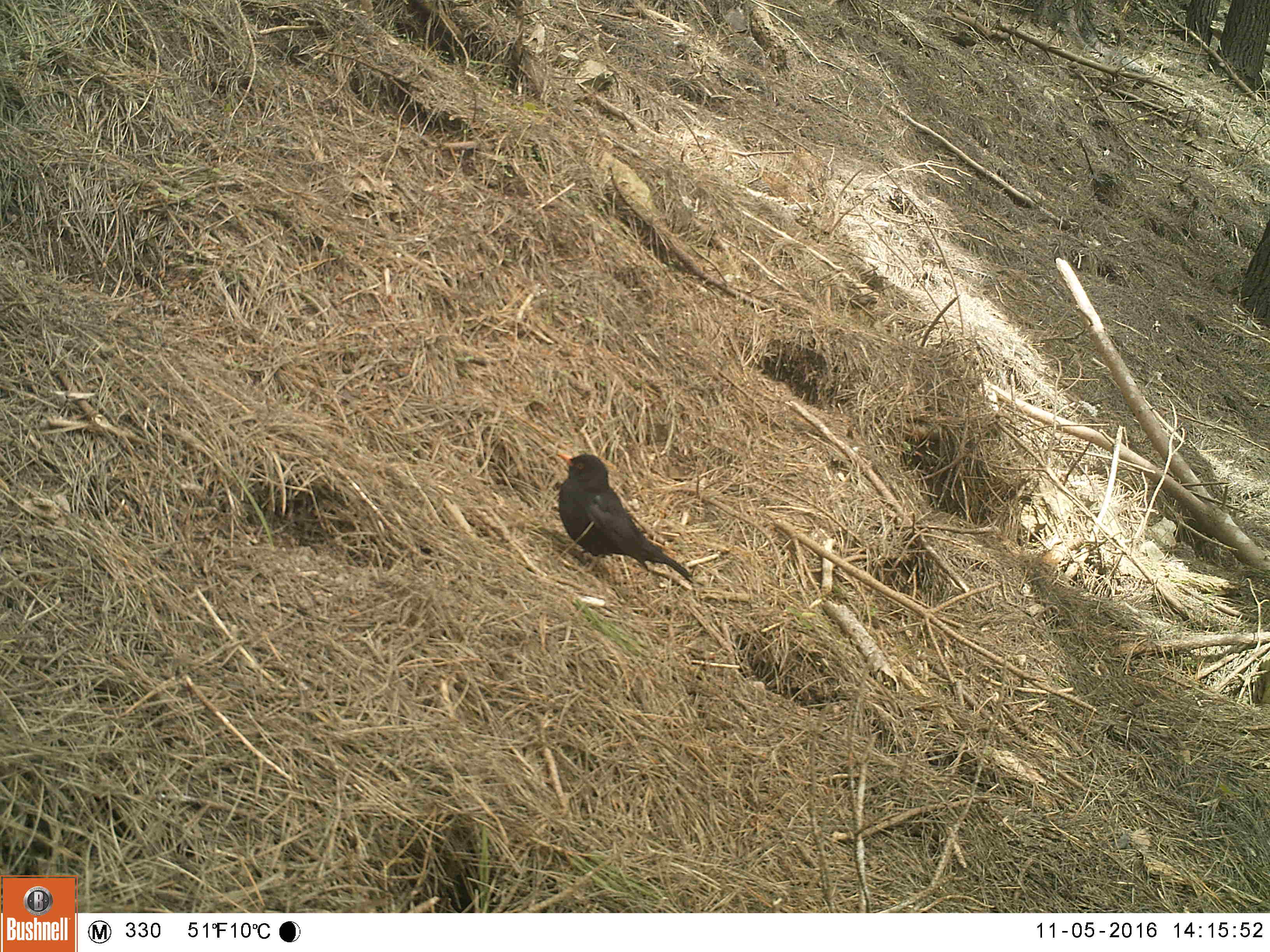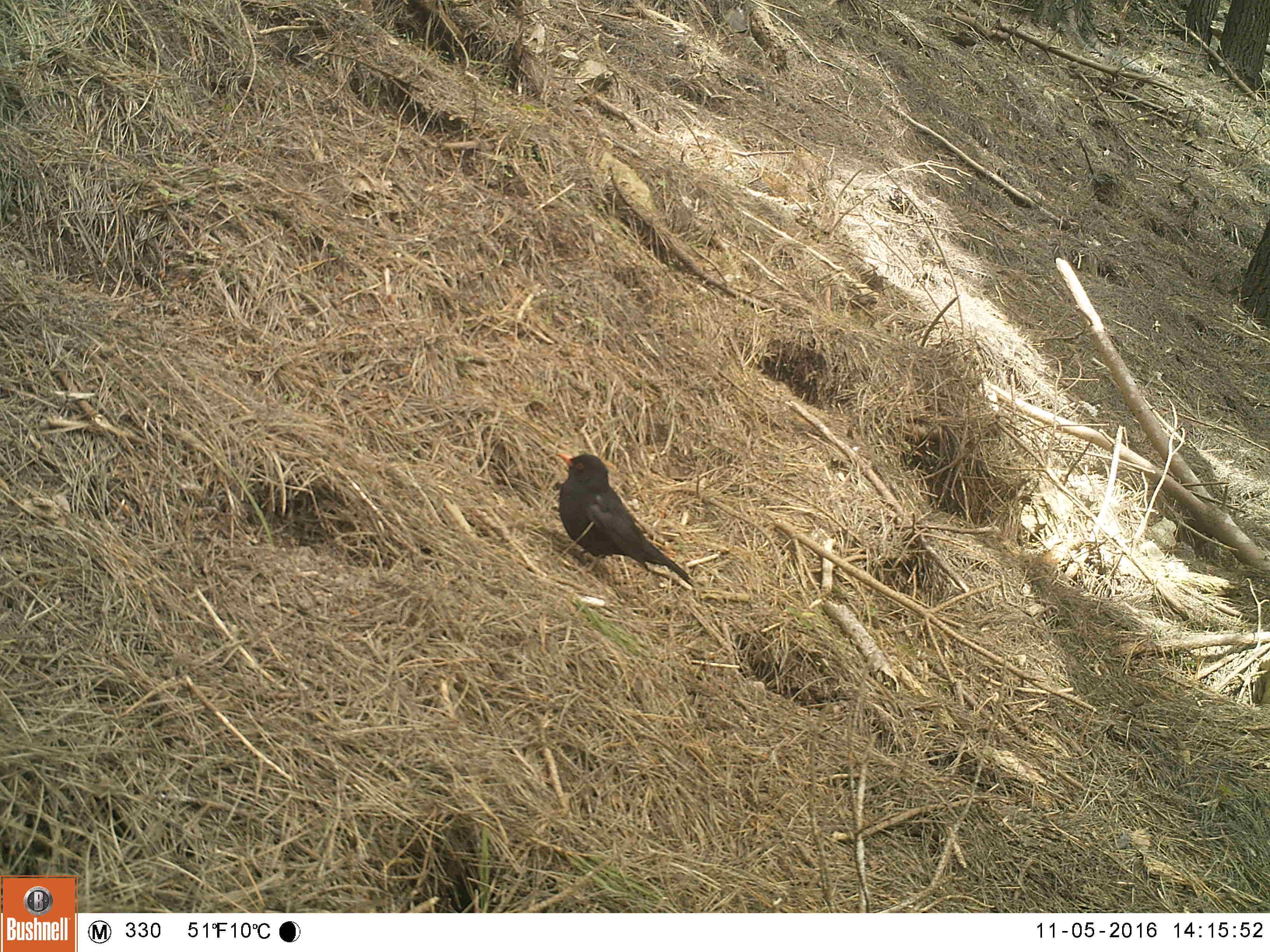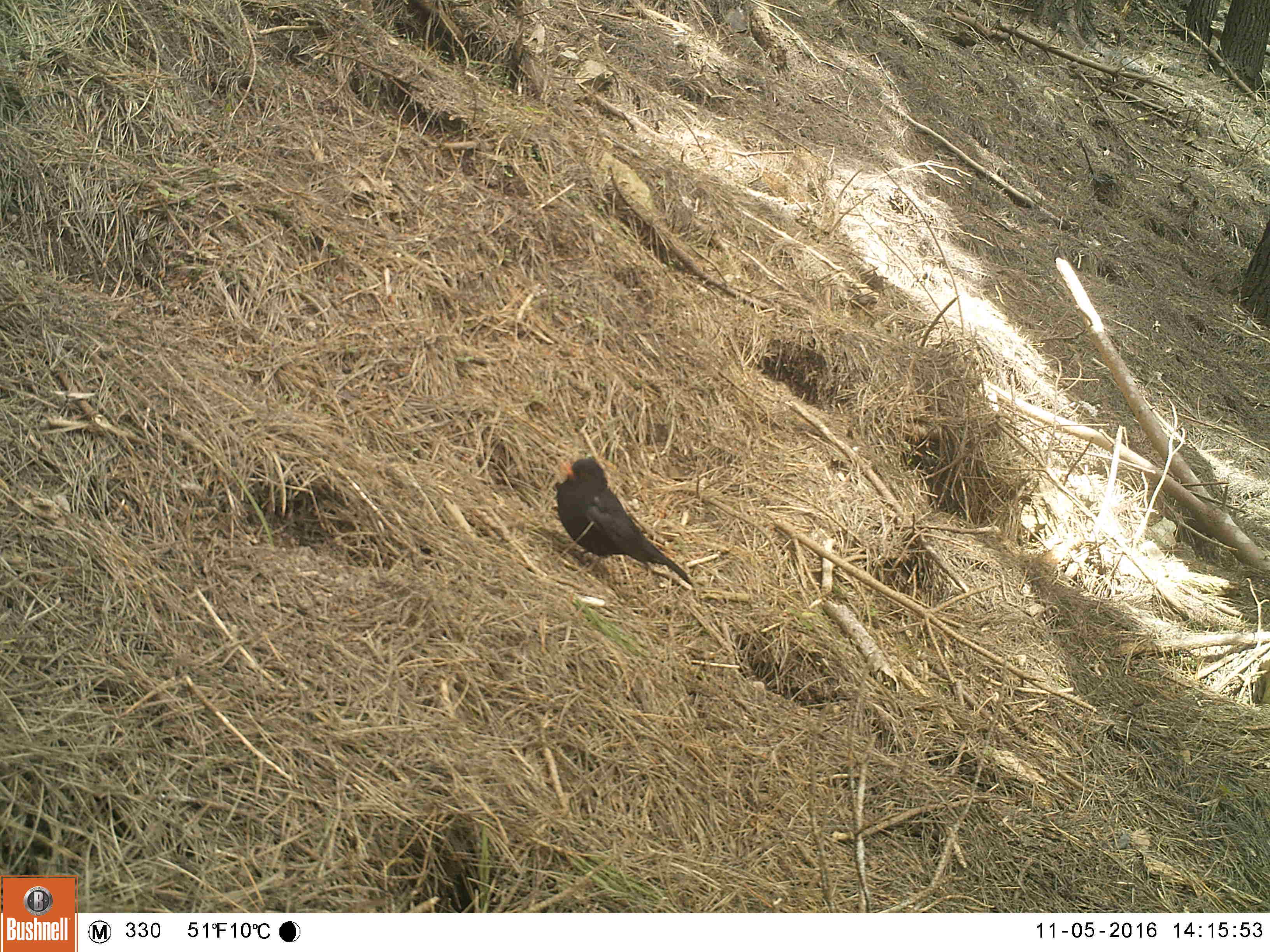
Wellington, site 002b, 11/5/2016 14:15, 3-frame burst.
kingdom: Animalia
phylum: Chordata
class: Aves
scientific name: Aves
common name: bird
Bird (Aves).